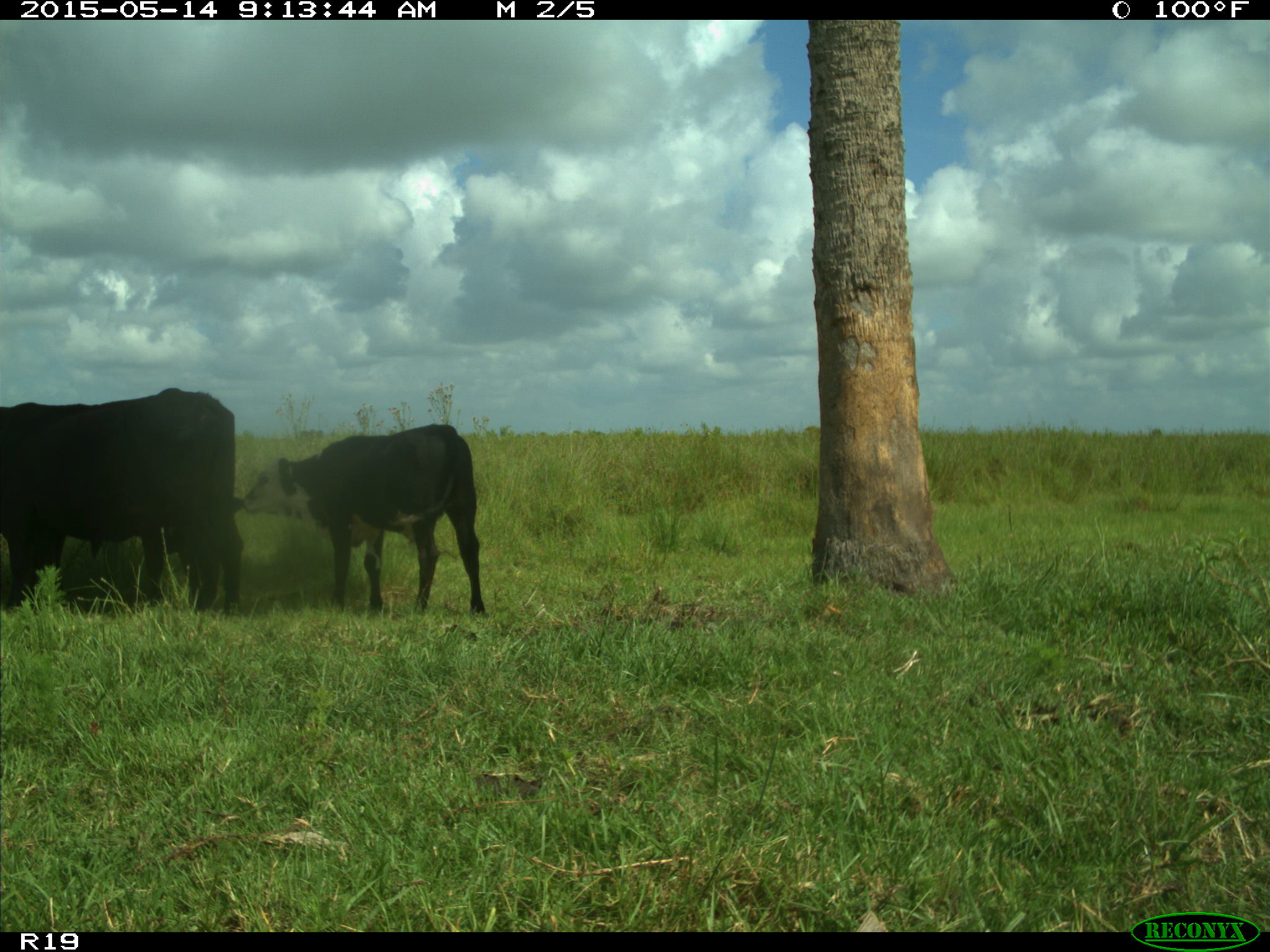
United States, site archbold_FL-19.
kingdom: Animalia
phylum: Chordata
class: Mammalia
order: Artiodactyla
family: Bovidae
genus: Bos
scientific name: Bos taurus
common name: domestic cow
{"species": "Bos taurus (domestic cow)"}